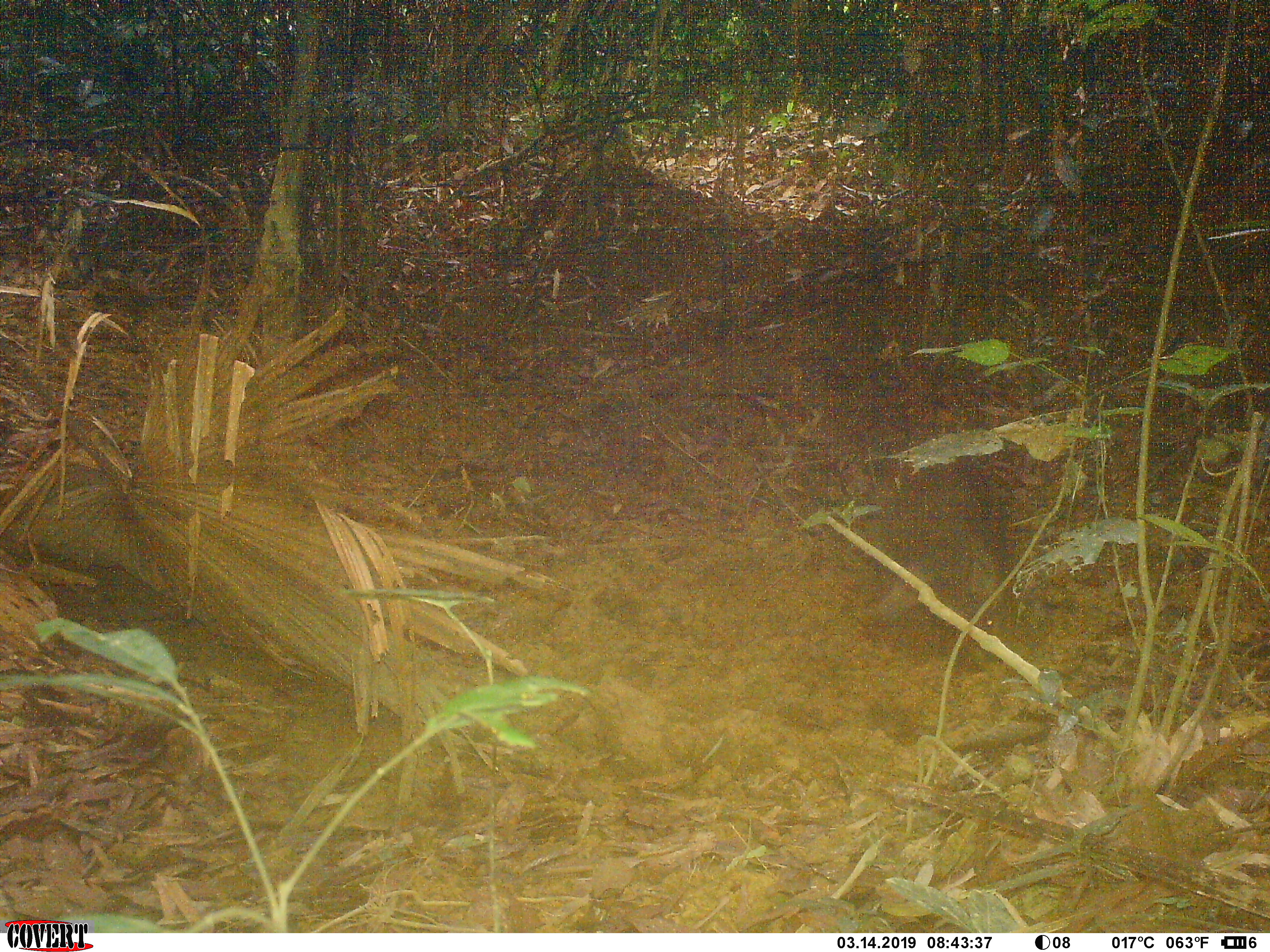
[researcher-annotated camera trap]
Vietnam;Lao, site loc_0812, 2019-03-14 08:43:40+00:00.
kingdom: Animalia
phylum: Chordata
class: Mammalia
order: Artiodactyla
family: Suidae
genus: Sus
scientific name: Sus scrofa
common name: eurasian wild pig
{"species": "eurasian wild pig (Sus scrofa)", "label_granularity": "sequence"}